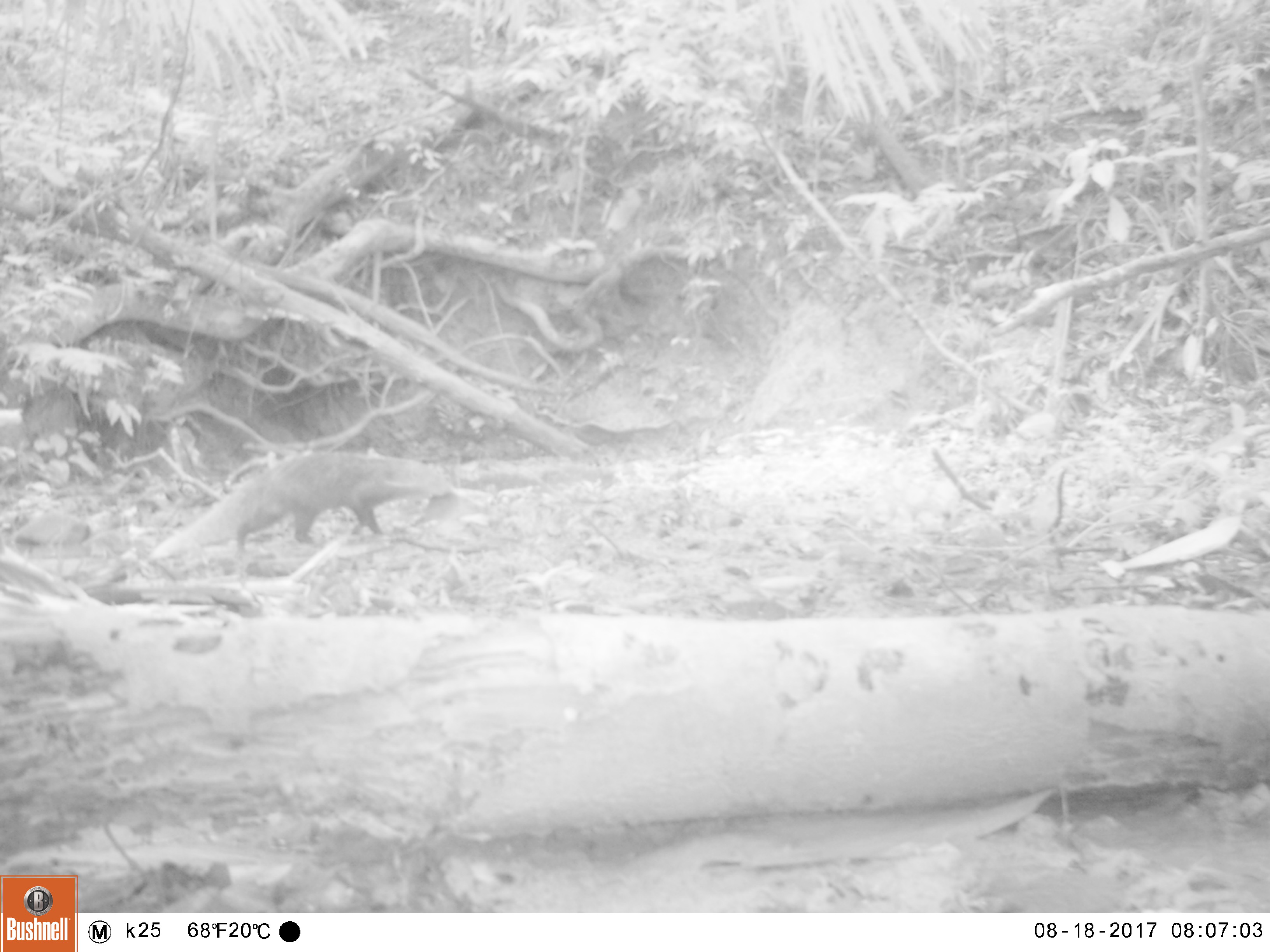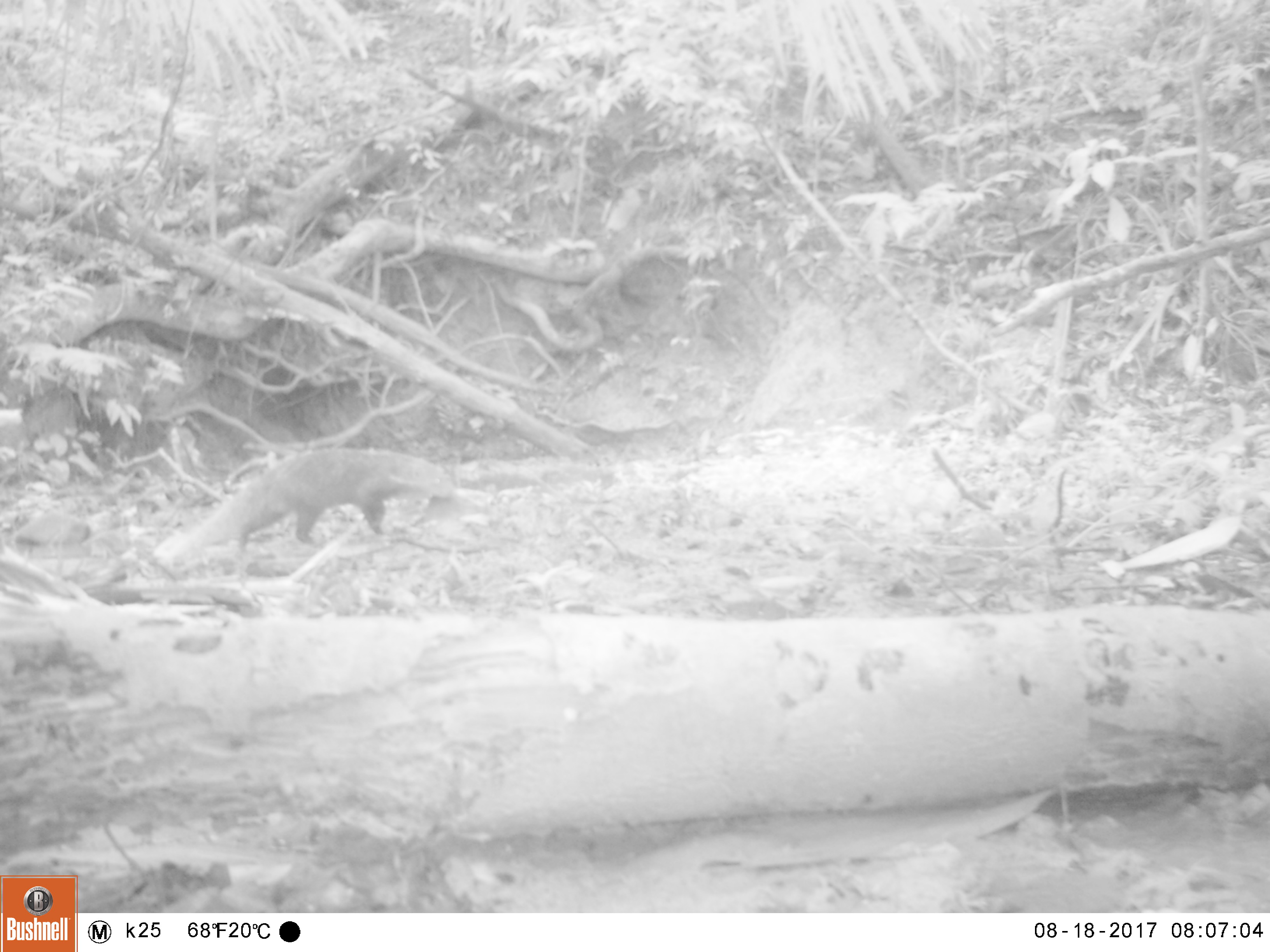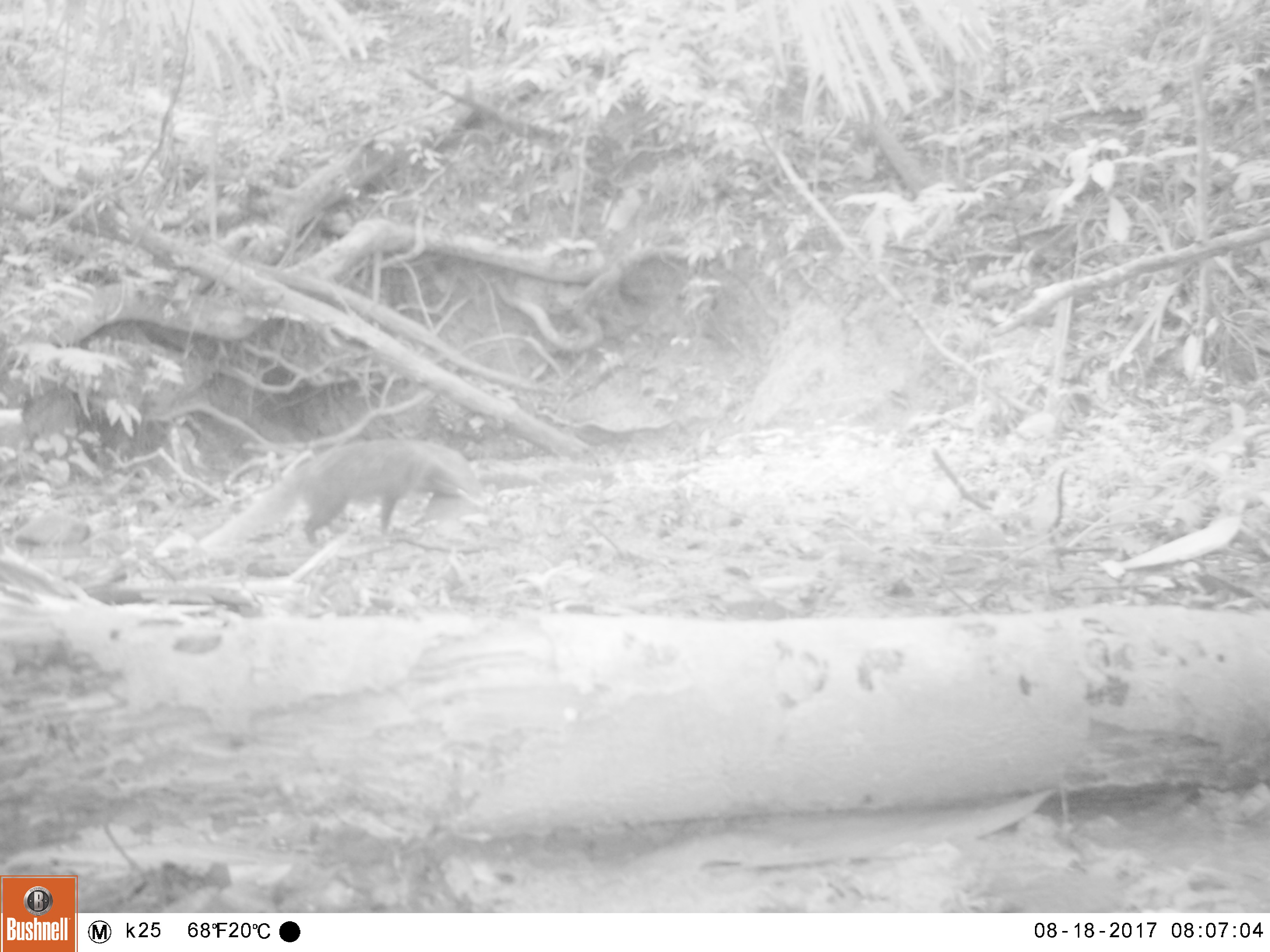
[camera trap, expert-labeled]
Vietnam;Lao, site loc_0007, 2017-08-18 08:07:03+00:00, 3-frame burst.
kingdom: Animalia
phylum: Chordata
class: Mammalia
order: Carnivora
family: Herpestidae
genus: Urva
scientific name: Urva urva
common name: crab-eating mongoose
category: crab eating mongoose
Crab eating mongoose (crab-eating mongoose) (Urva urva). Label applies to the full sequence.